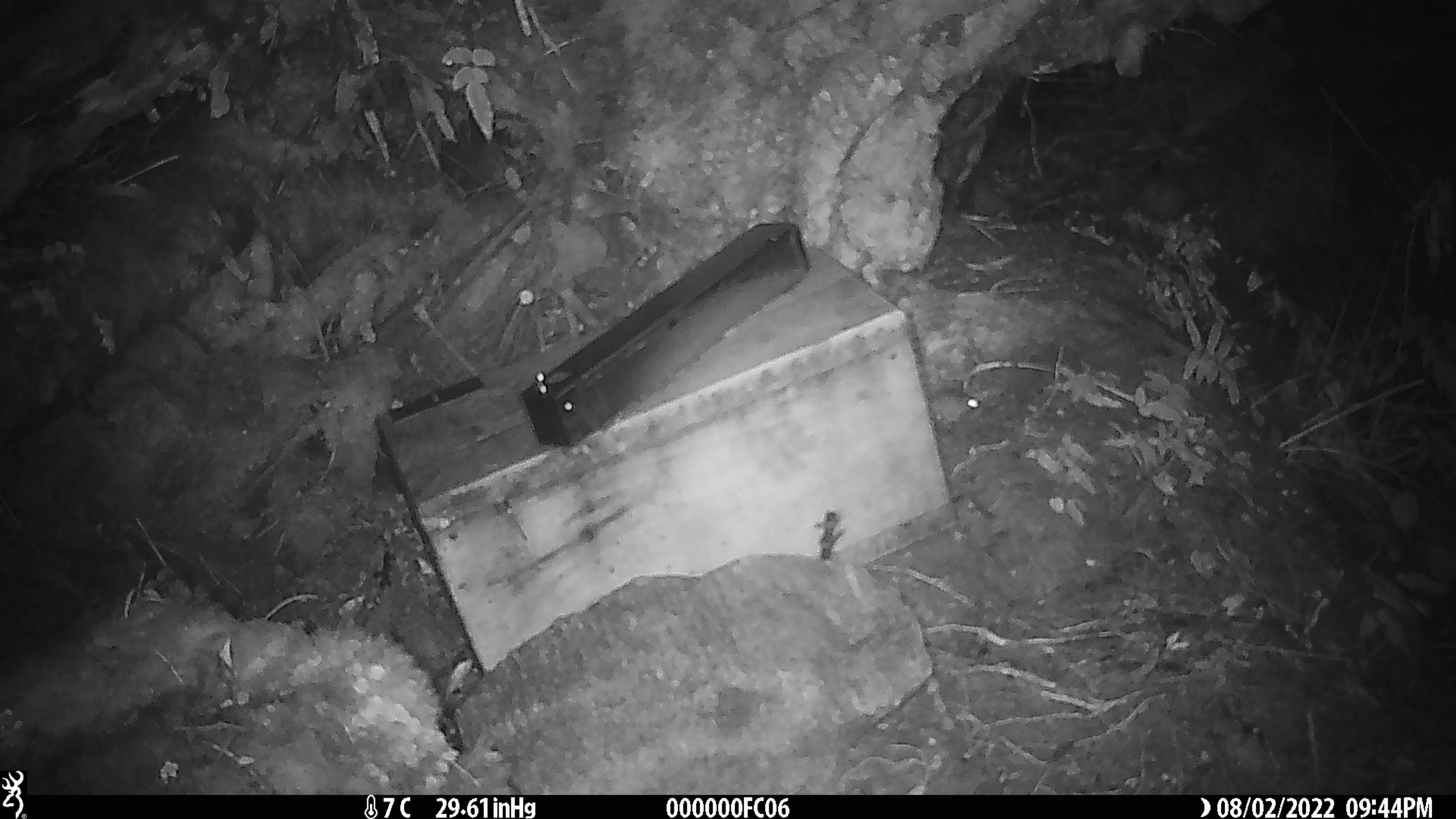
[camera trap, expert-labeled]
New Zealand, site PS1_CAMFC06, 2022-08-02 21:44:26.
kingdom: Animalia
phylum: Chordata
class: Mammalia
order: Rodentia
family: Muridae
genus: Mus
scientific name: Mus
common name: mouse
Mouse (Mus).